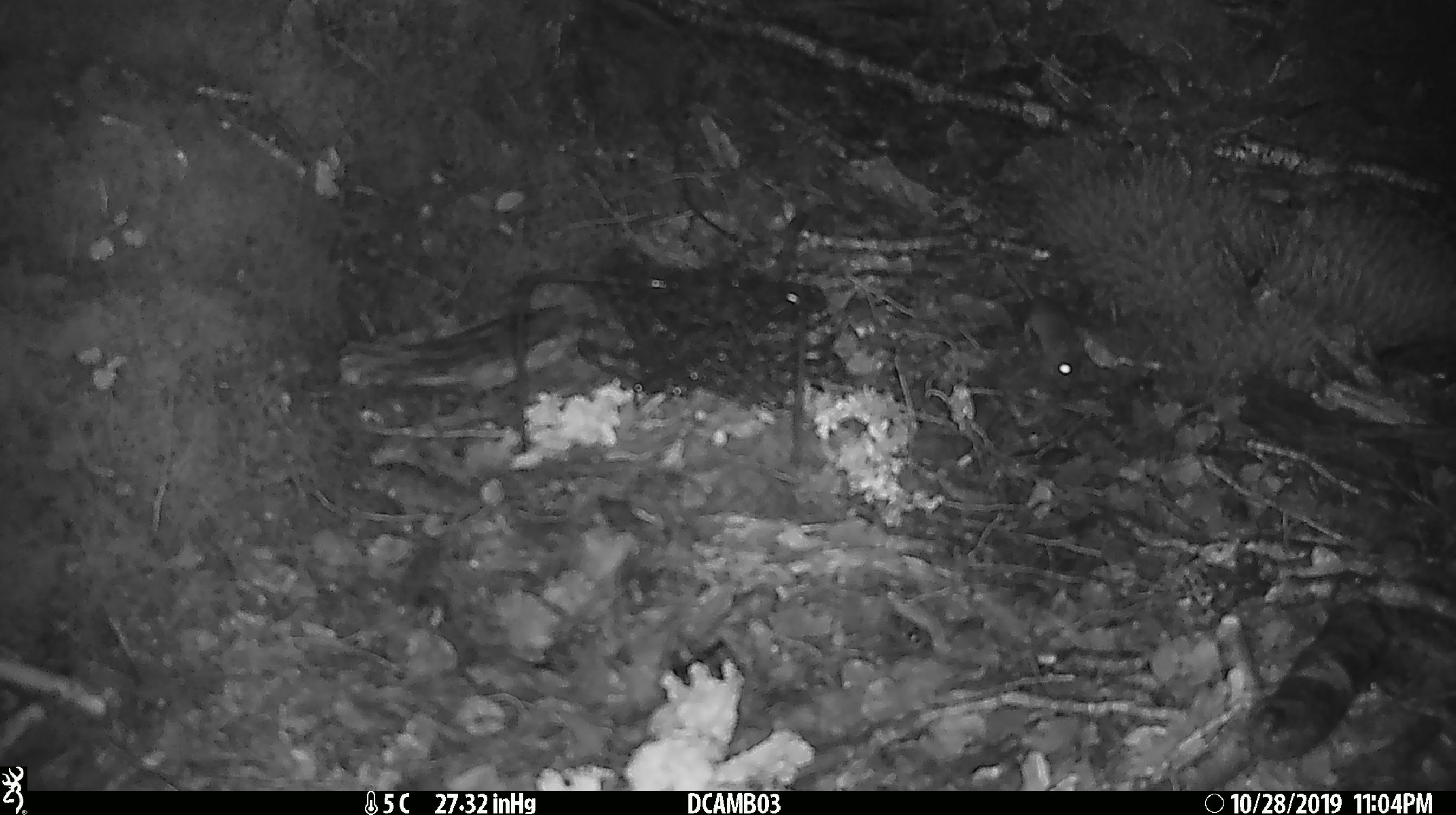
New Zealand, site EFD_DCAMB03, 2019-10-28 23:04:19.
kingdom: Animalia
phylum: Chordata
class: Mammalia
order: Rodentia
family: Muridae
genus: Mus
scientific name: Mus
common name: mouse